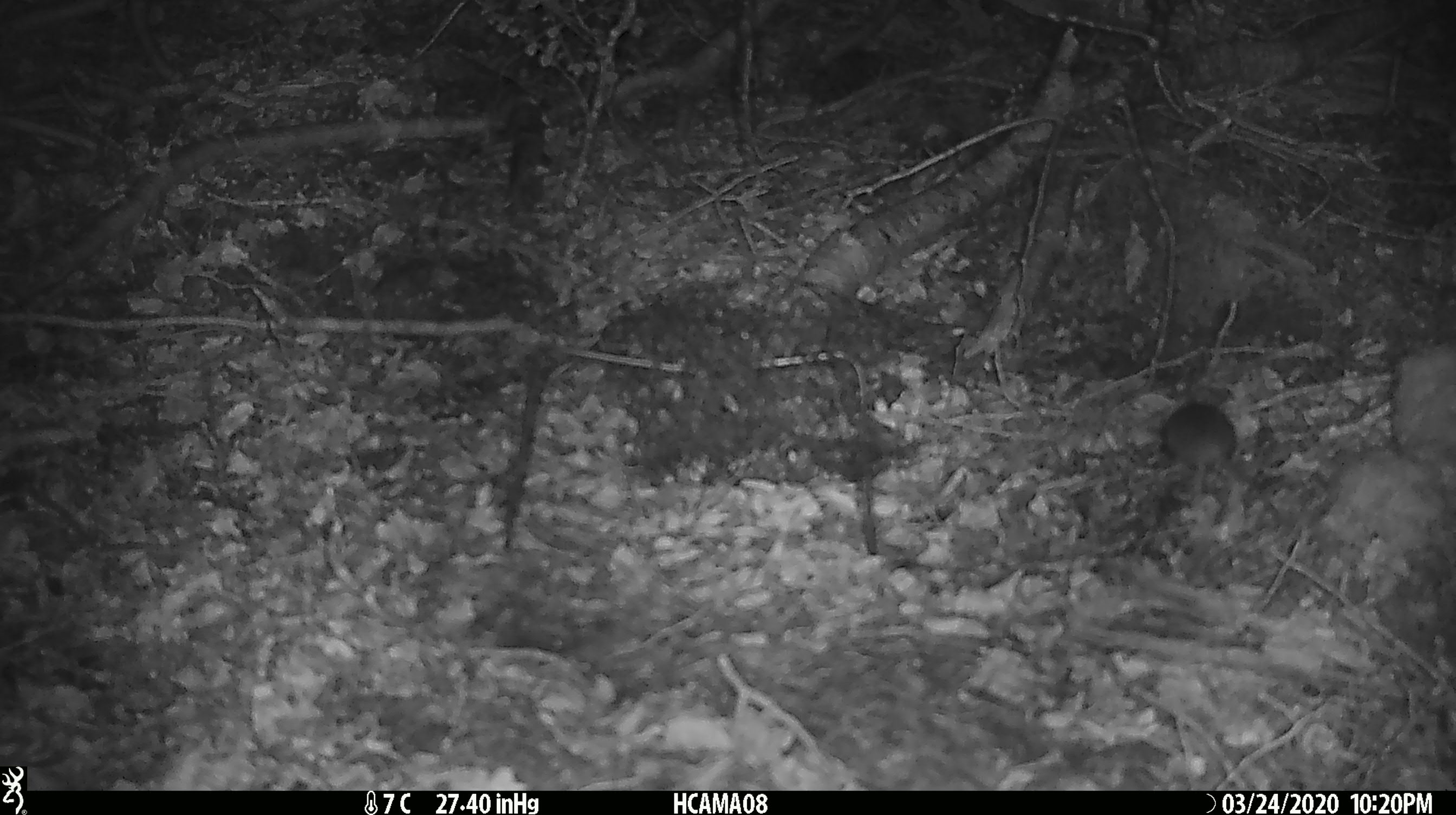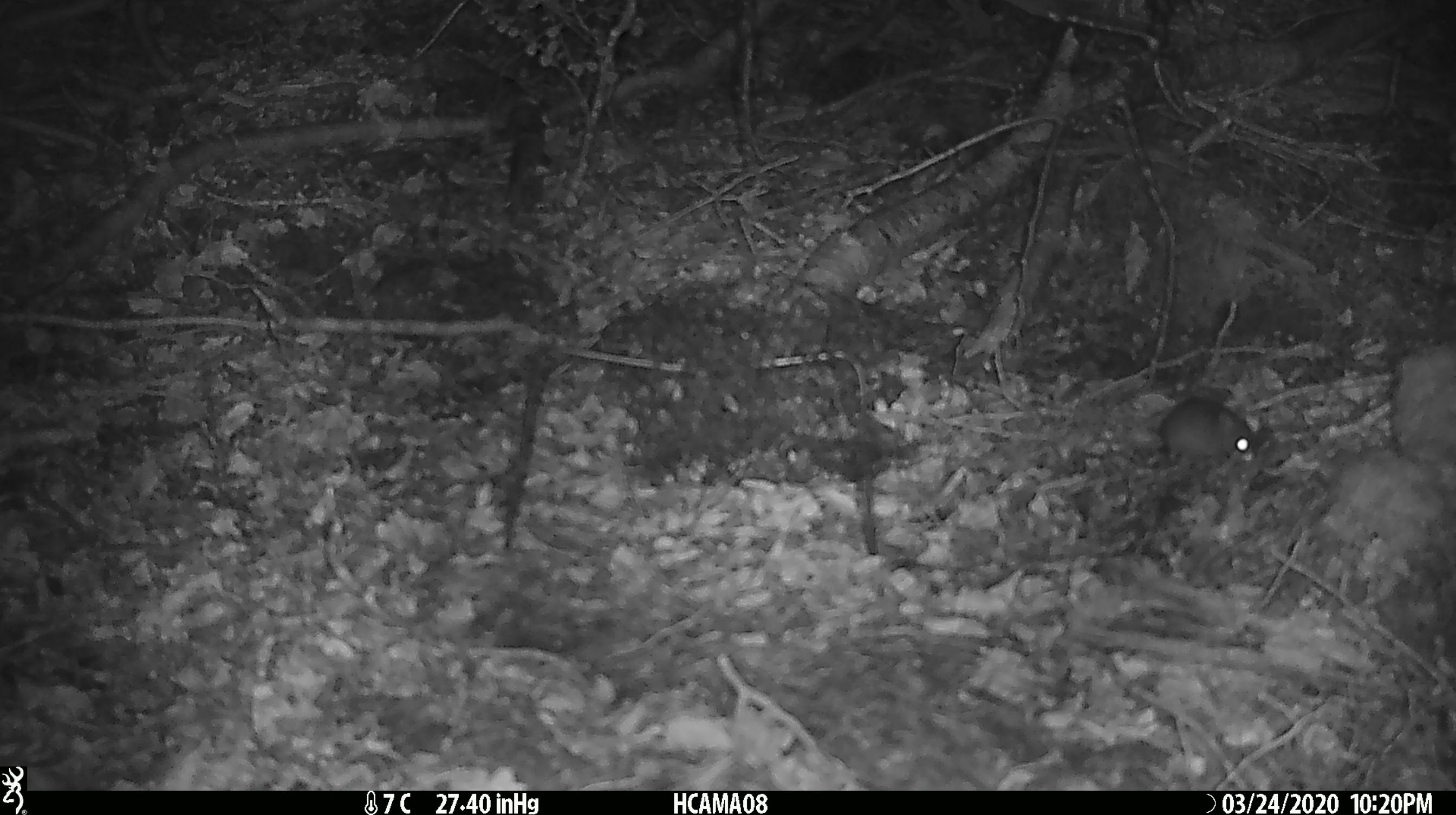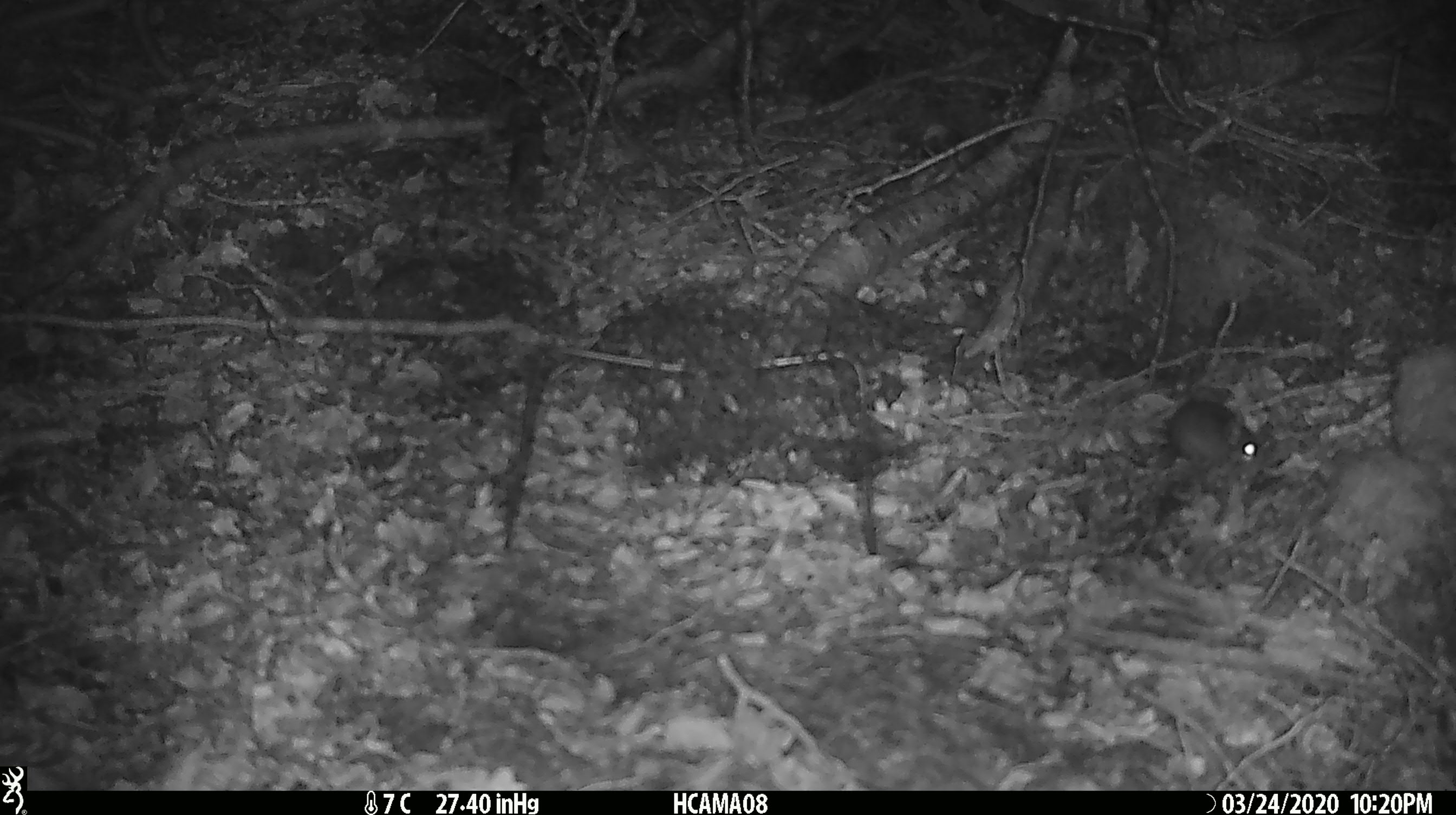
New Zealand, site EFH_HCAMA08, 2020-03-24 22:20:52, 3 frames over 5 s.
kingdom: Animalia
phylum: Chordata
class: Mammalia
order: Rodentia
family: Muridae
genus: Mus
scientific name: Mus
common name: mouse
Mouse (Mus).